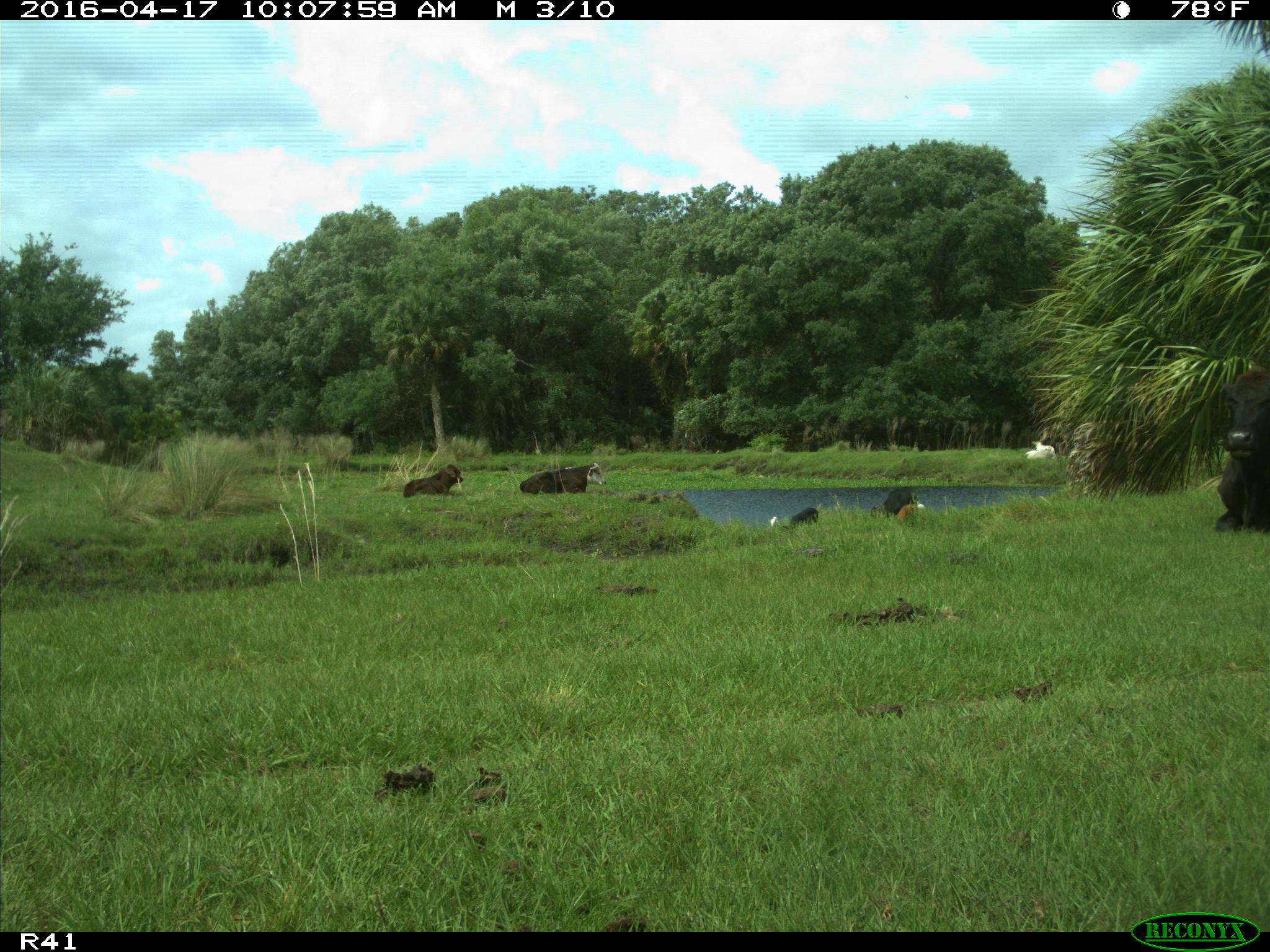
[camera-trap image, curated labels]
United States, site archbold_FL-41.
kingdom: Animalia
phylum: Chordata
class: Mammalia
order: Artiodactyla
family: Bovidae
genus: Bos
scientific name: Bos taurus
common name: domestic cow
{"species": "Bos taurus (domestic cow)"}